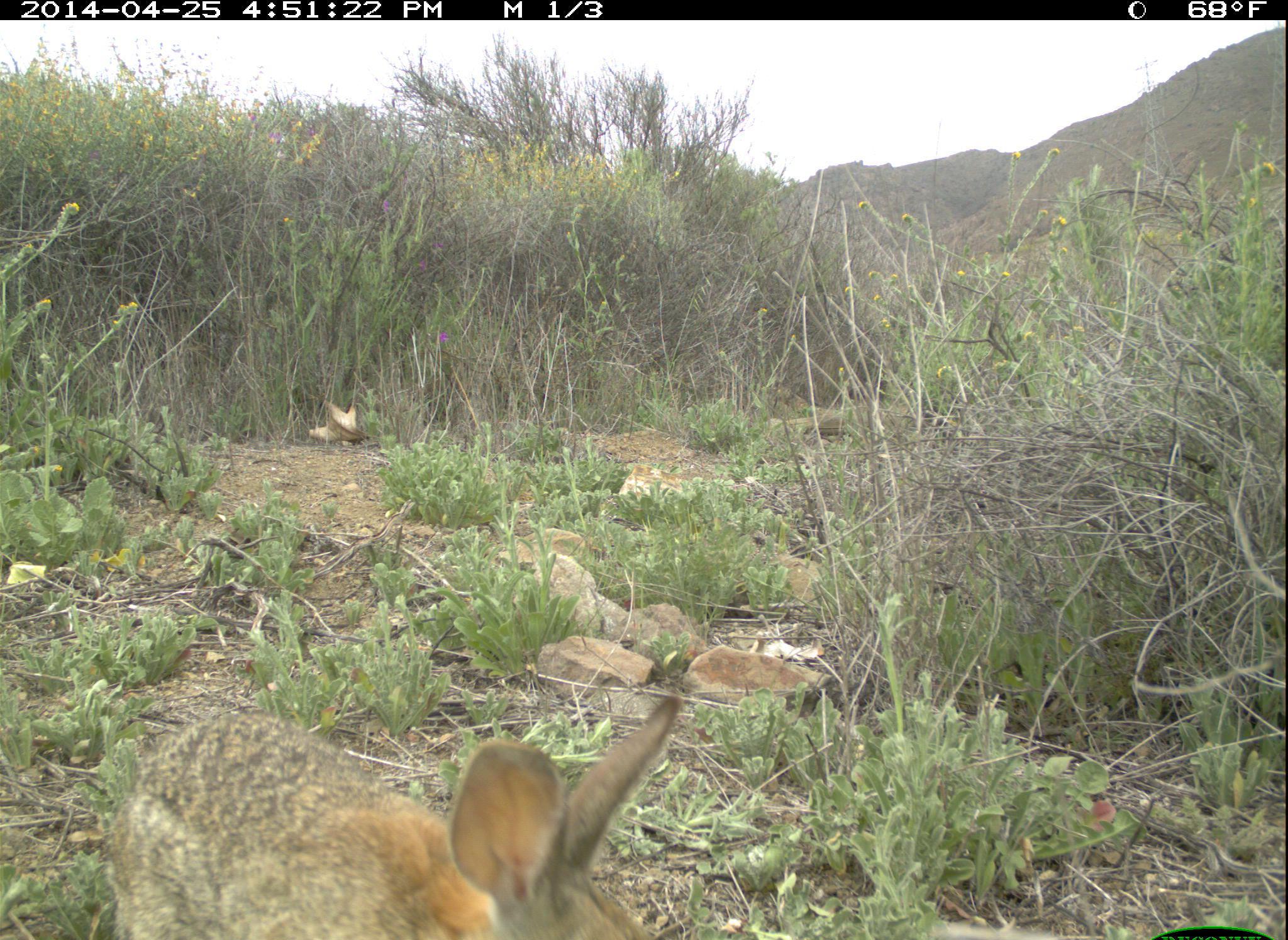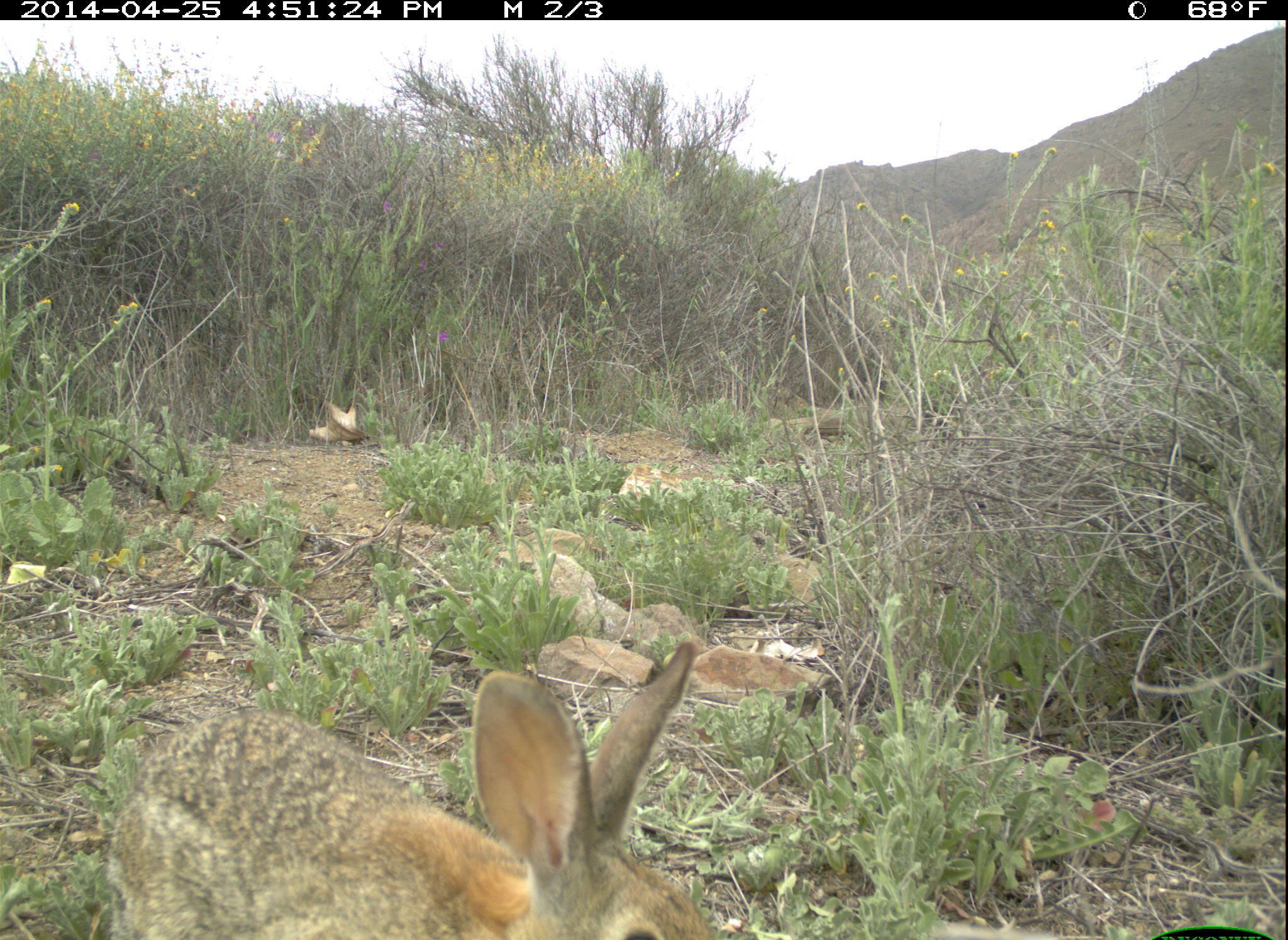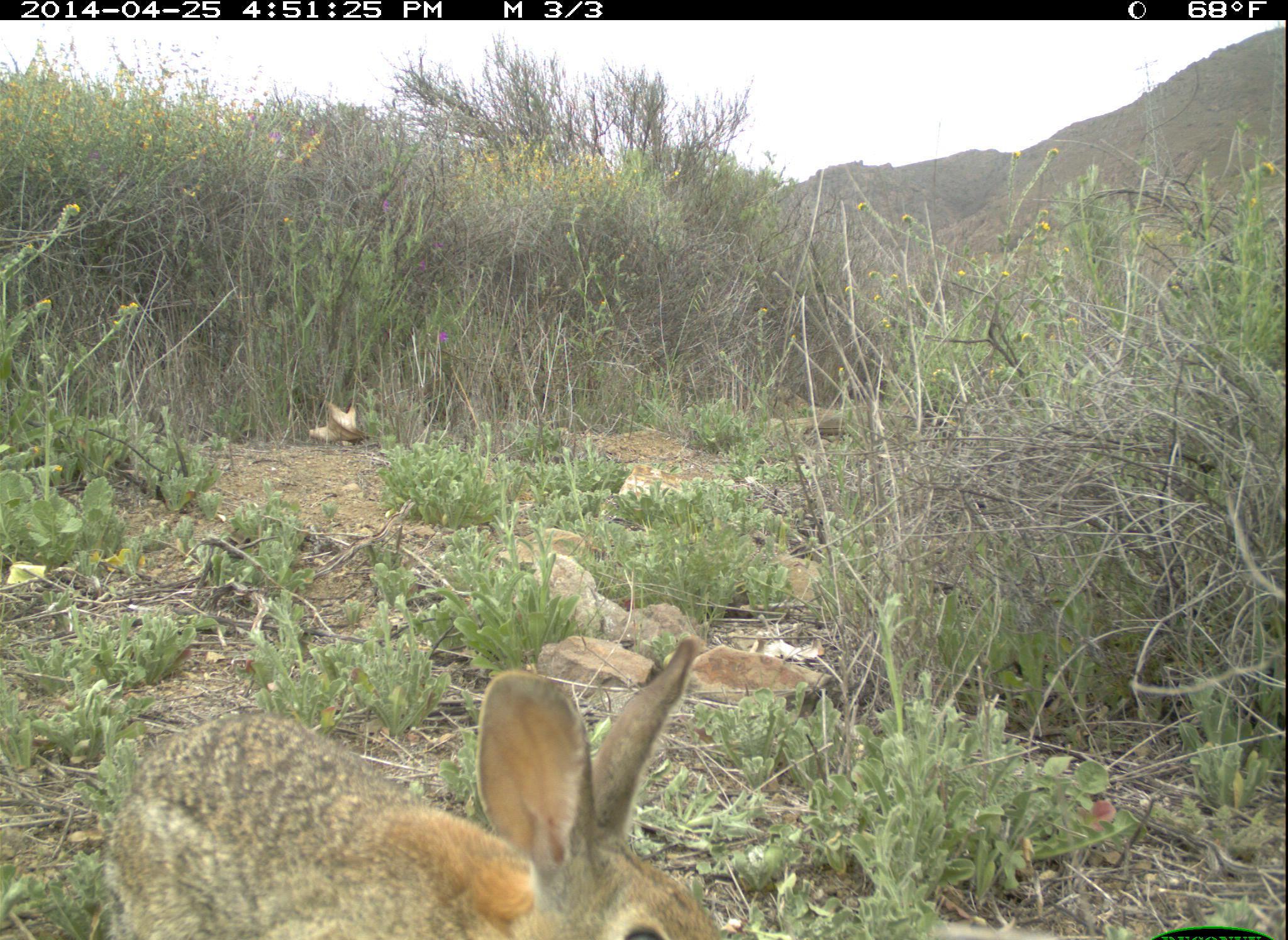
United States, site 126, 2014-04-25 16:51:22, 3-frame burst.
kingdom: Animalia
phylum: Chordata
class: Mammalia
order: Lagomorpha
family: Leporidae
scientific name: Leporidae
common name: rabbits and hares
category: rabbit